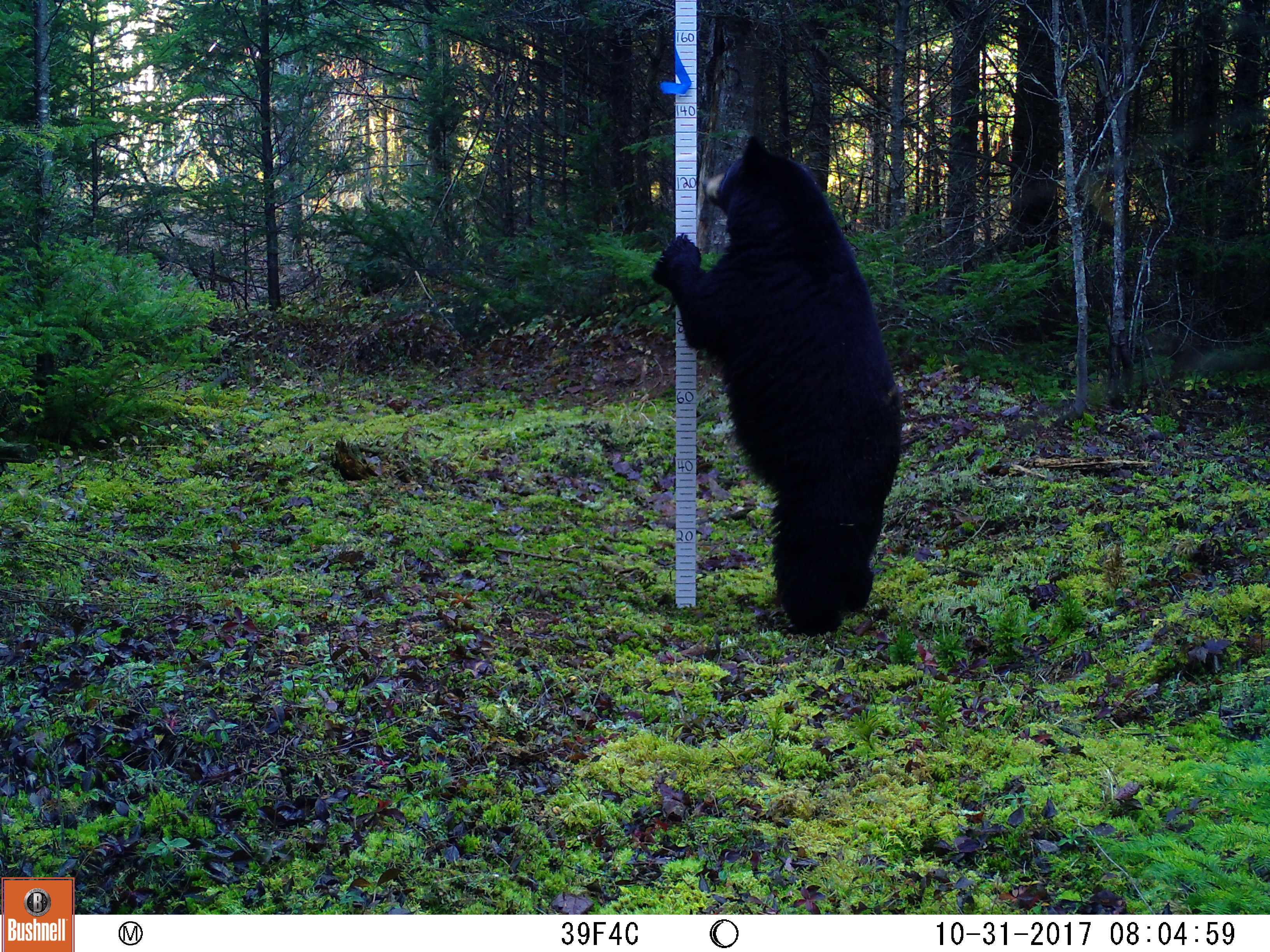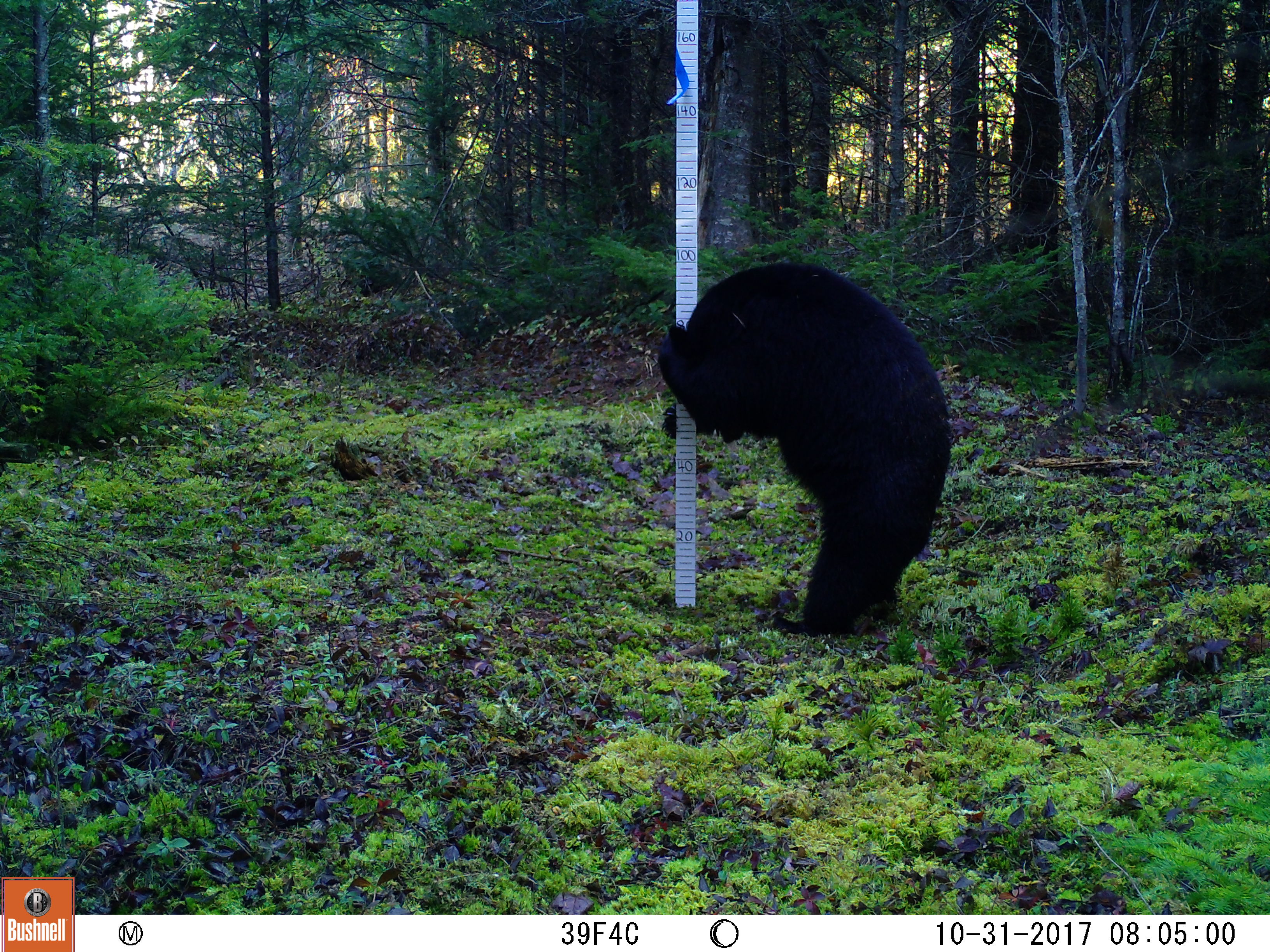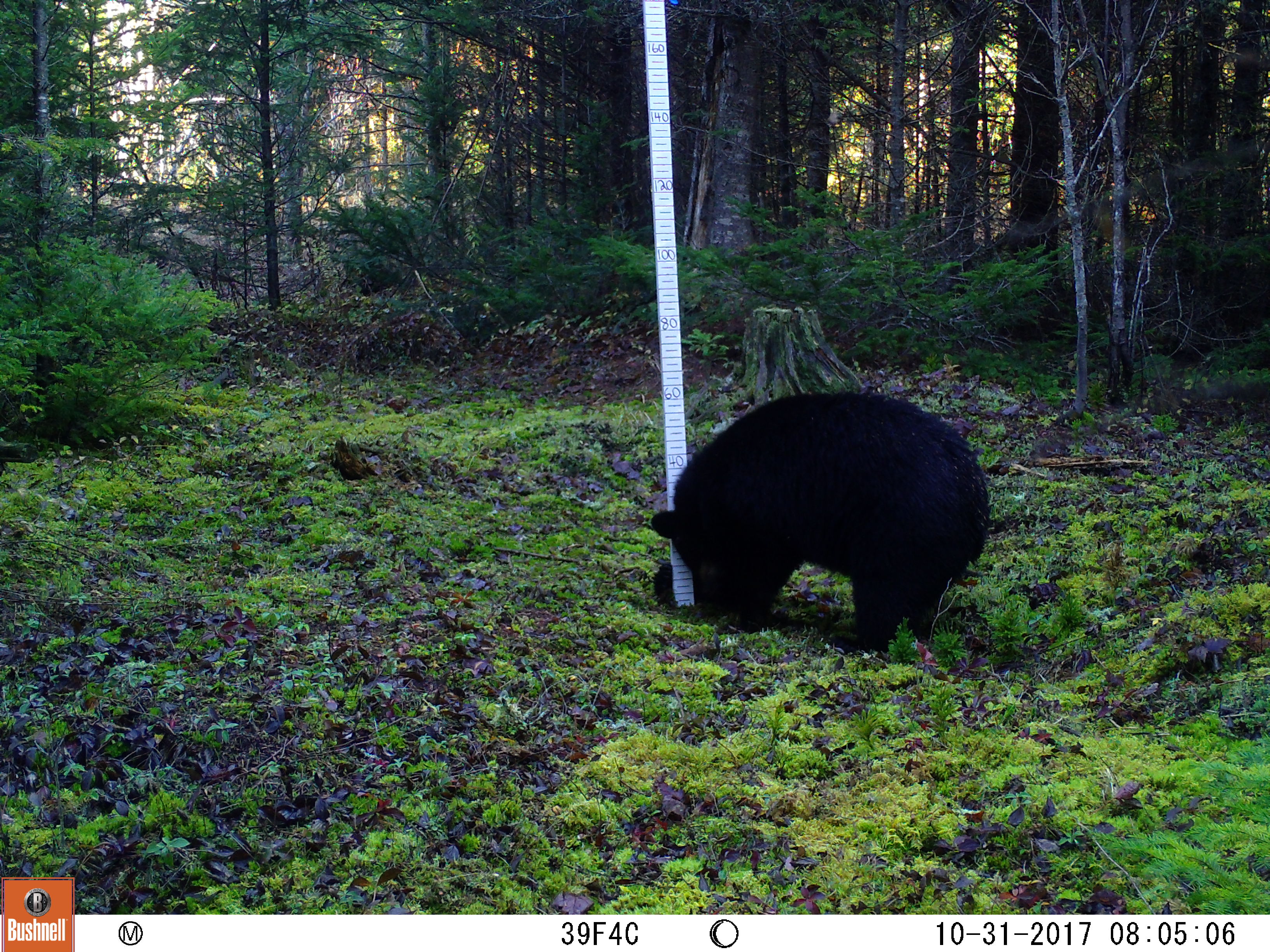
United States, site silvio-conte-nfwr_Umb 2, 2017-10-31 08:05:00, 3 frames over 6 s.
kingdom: Animalia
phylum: Chordata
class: Mammalia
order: Carnivora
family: Ursidae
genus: Ursus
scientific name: Ursus americanus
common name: black bear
Black bear (Ursus americanus).